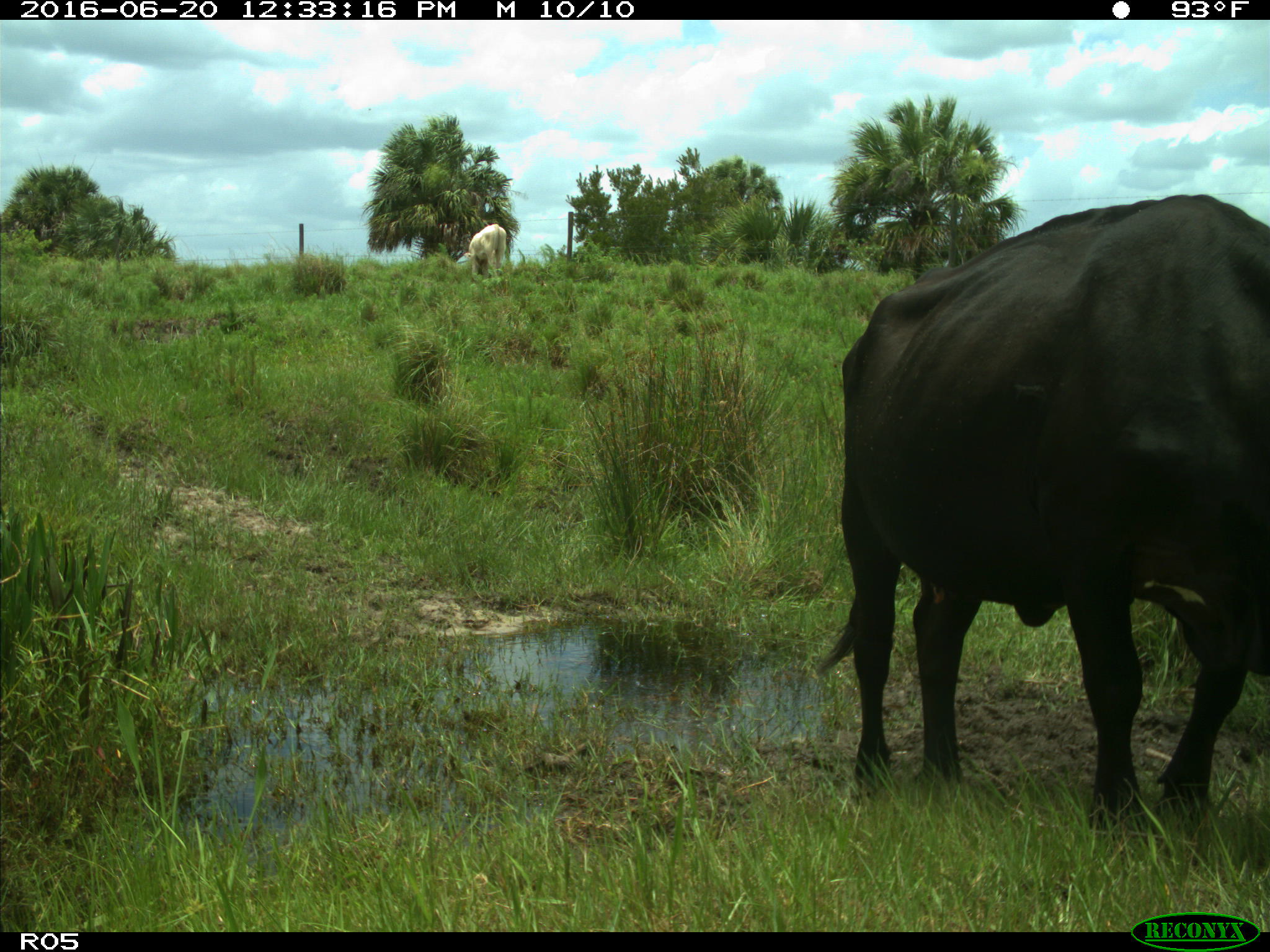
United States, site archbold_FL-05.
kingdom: Animalia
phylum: Chordata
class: Mammalia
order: Artiodactyla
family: Bovidae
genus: Bos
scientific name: Bos taurus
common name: domestic cow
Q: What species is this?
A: Bos taurus (domestic cow).